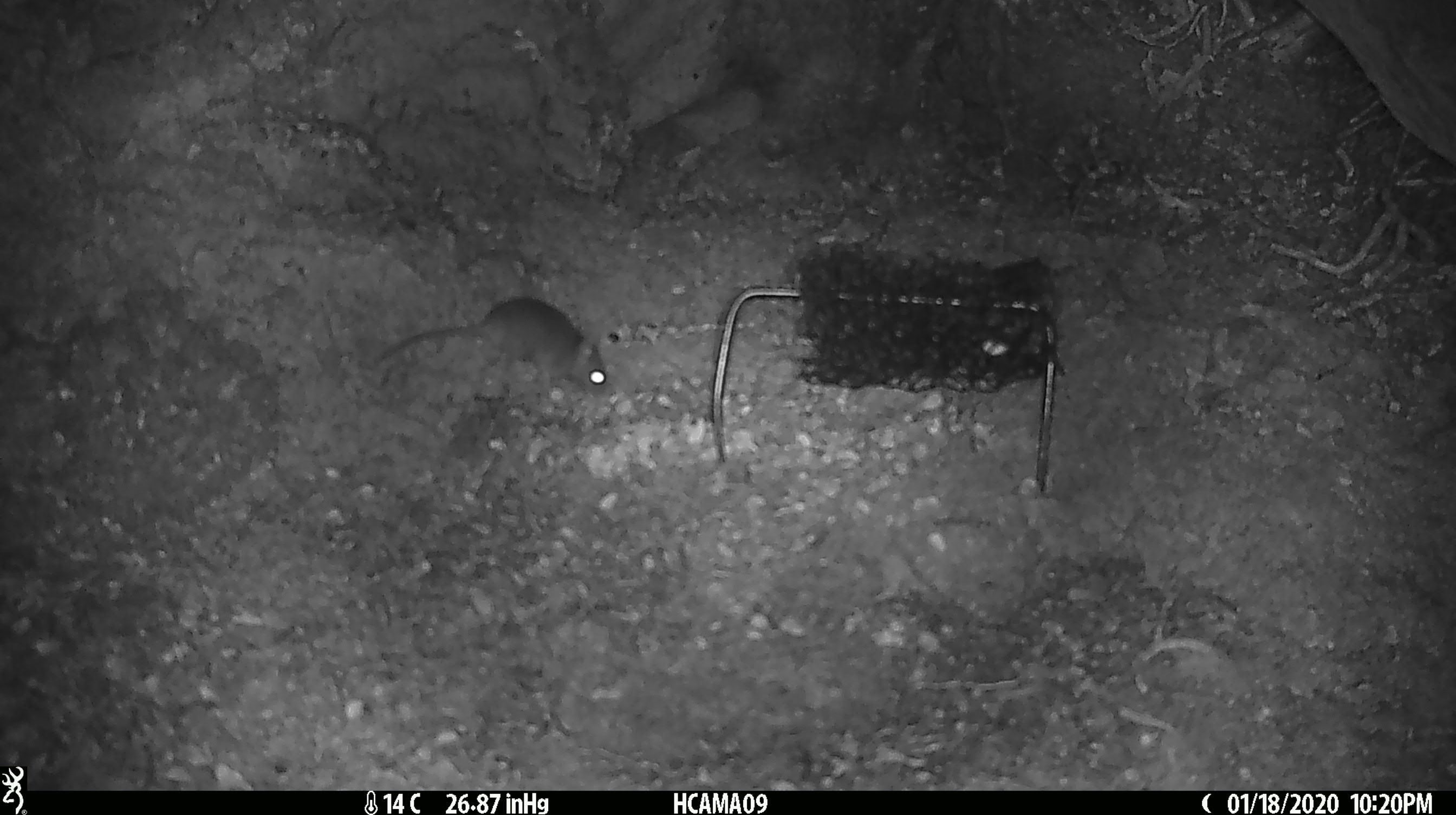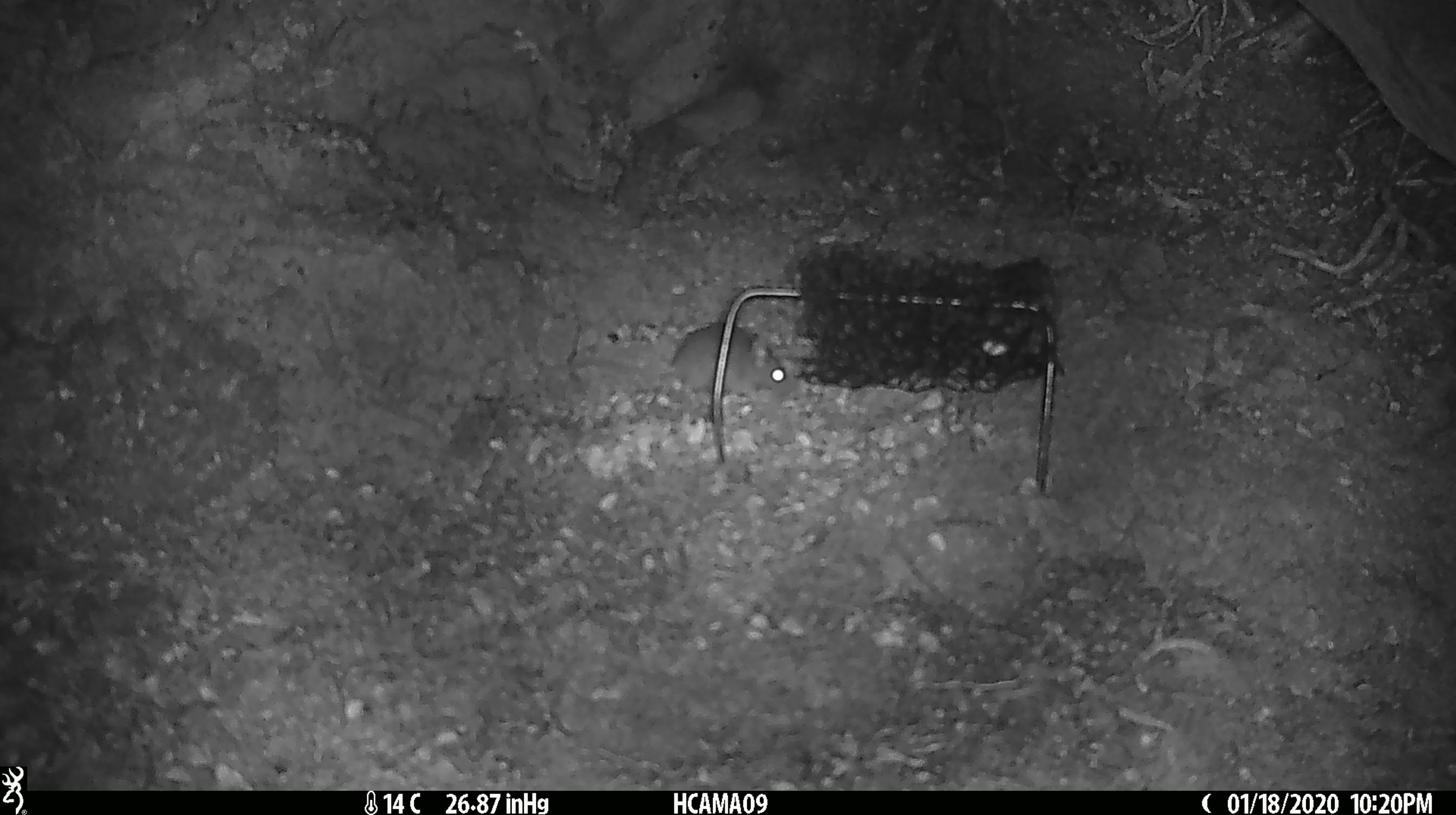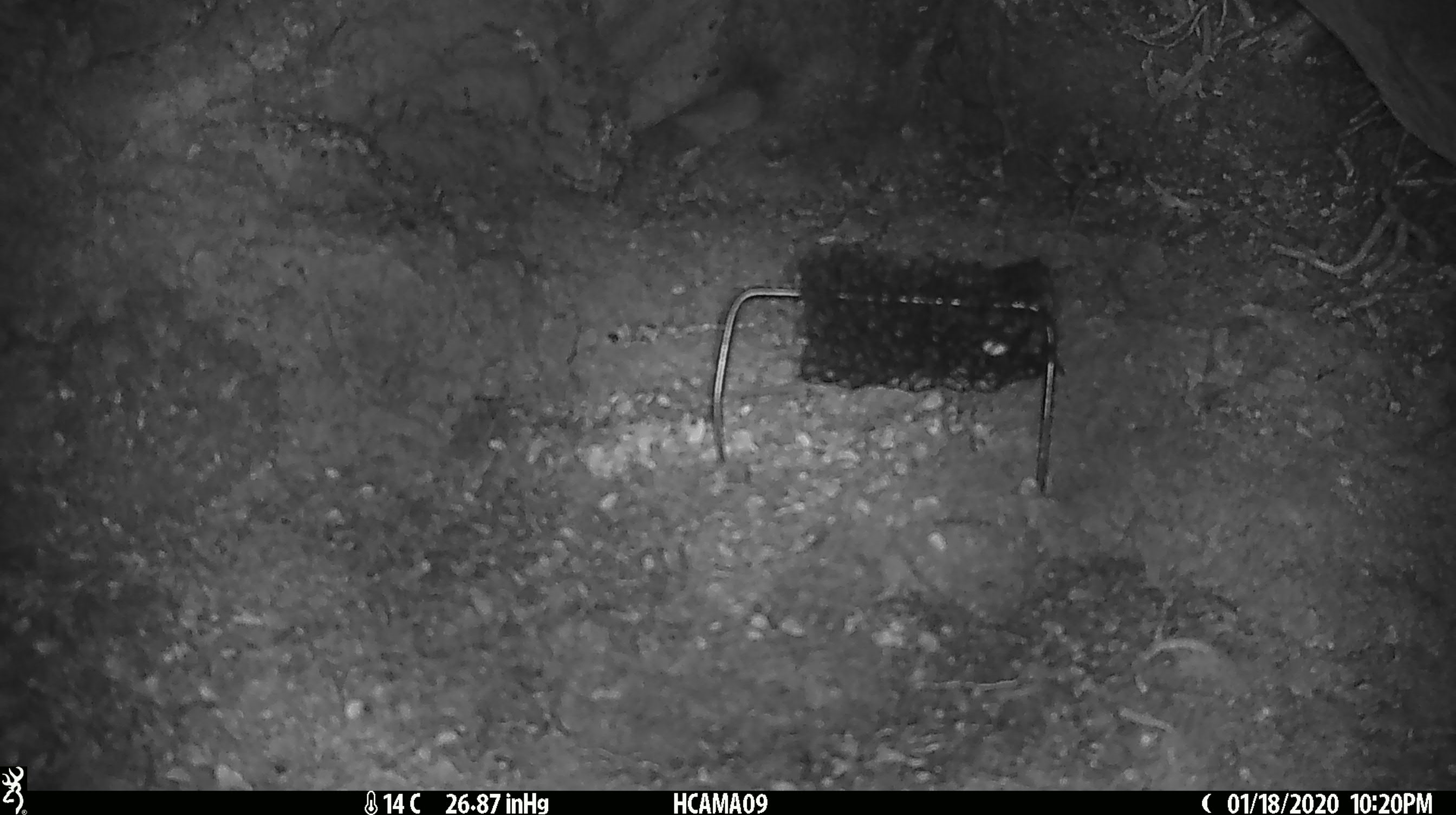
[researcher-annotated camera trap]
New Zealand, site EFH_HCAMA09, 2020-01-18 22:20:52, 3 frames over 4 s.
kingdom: Animalia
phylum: Chordata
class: Mammalia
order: Rodentia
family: Muridae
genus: Mus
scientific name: Mus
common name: mouse